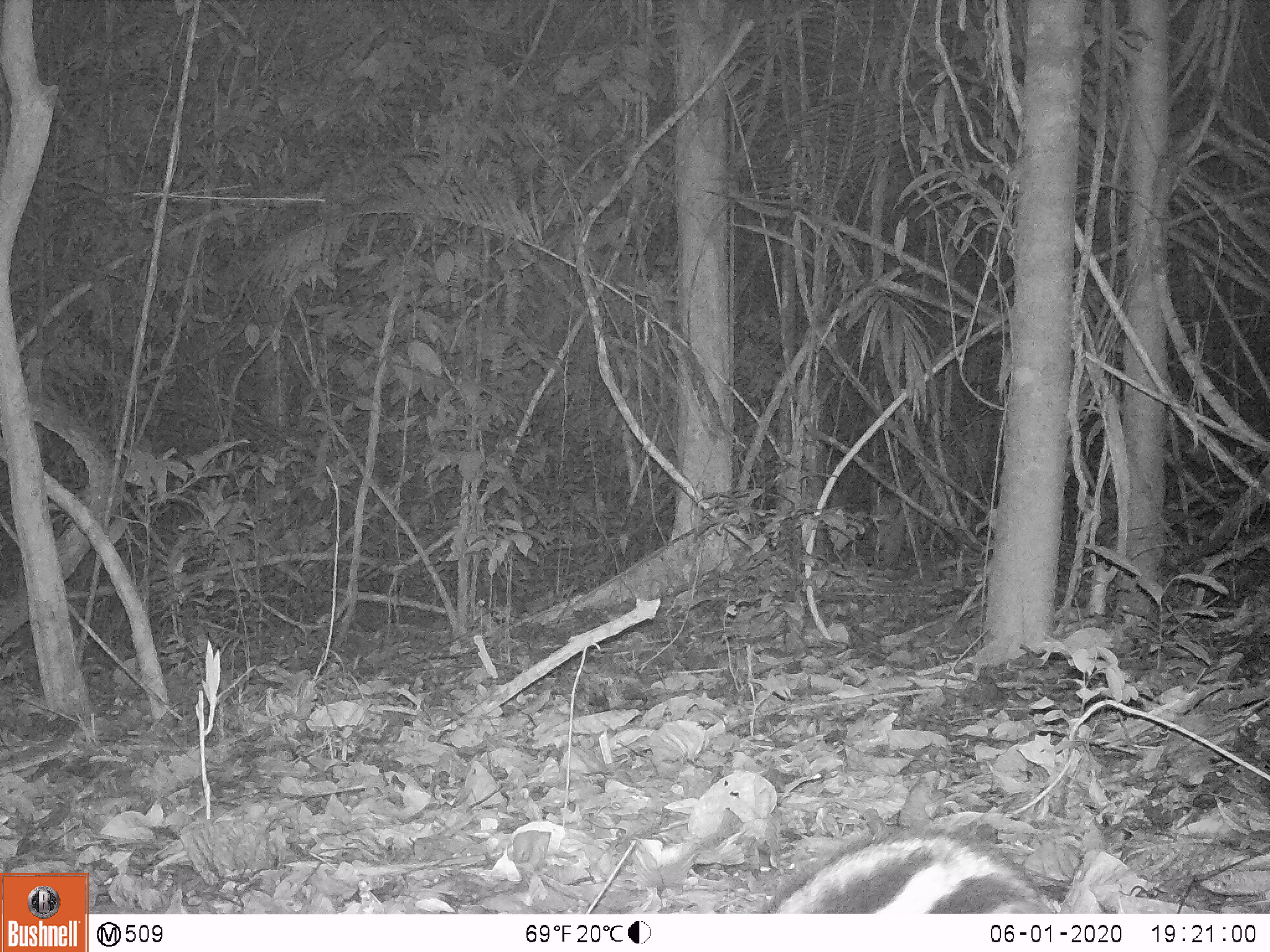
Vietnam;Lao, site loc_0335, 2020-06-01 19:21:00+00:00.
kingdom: Animalia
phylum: Chordata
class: Mammalia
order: Lagomorpha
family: Leporidae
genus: Nesolagus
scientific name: Nesolagus timminsi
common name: annamite striped rabbit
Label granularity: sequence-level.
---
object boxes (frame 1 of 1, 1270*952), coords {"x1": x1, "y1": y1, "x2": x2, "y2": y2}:
annamite striped rabbit: {"x1": 765, "y1": 826, "x2": 1057, "y2": 914}